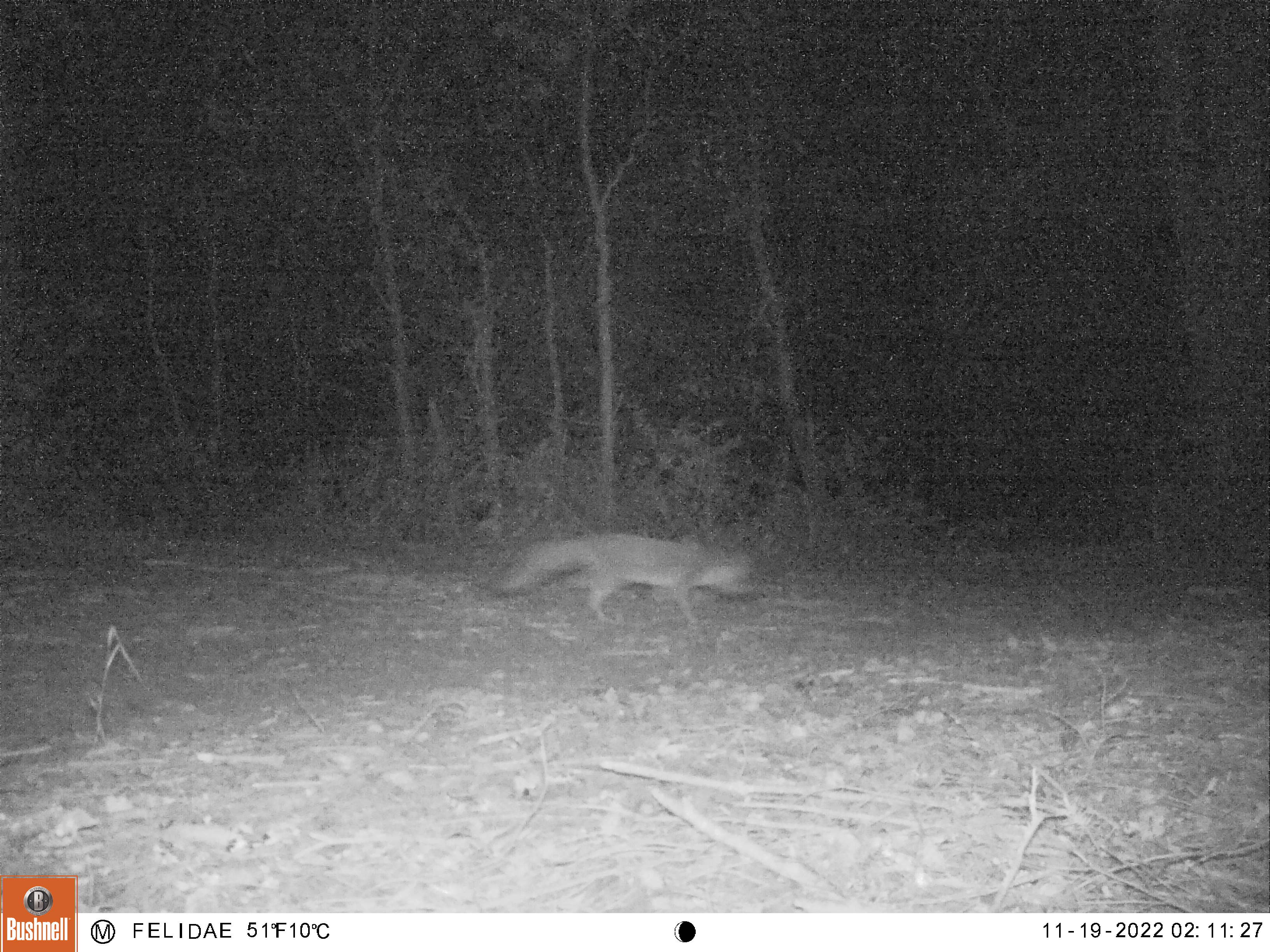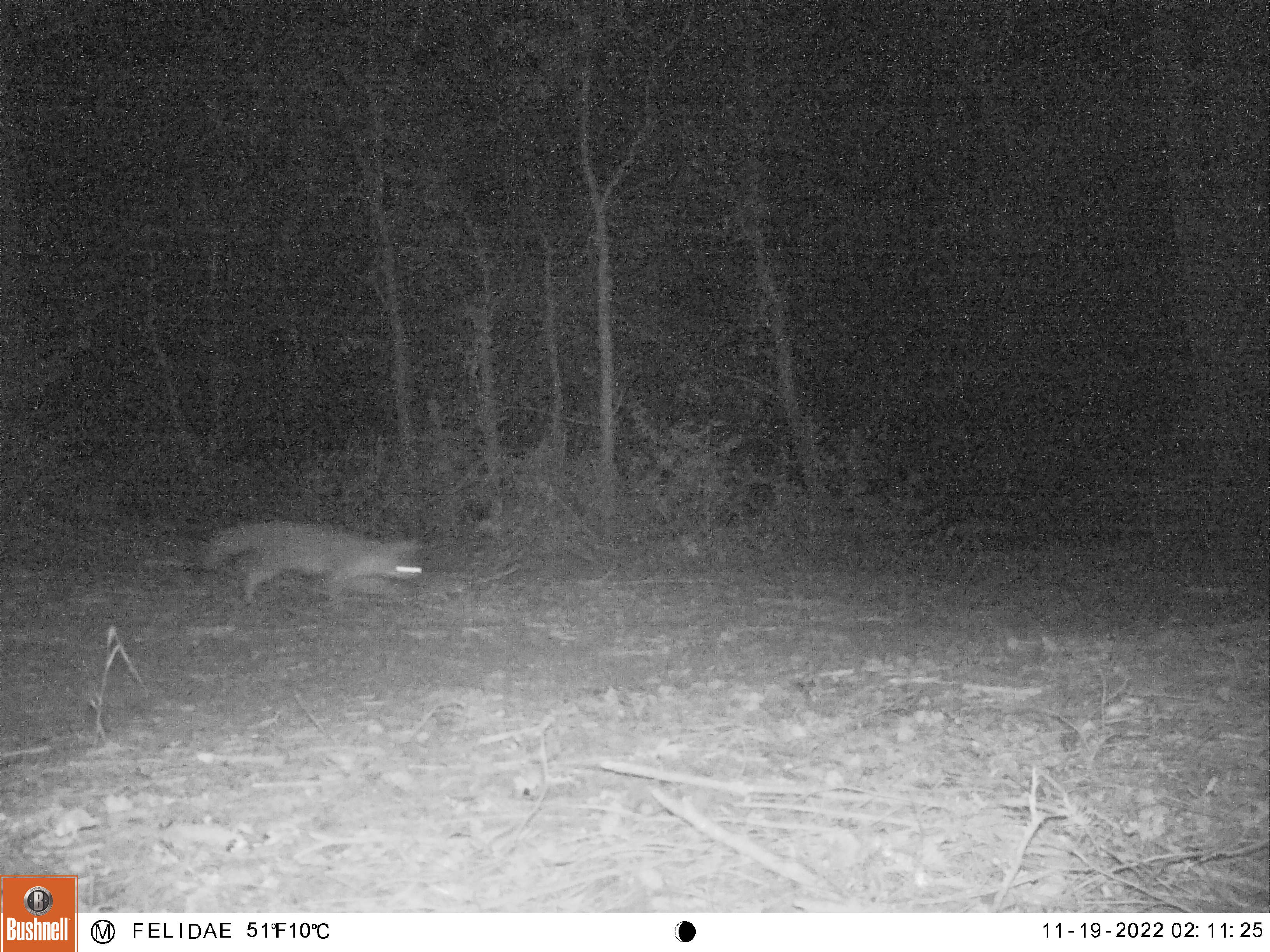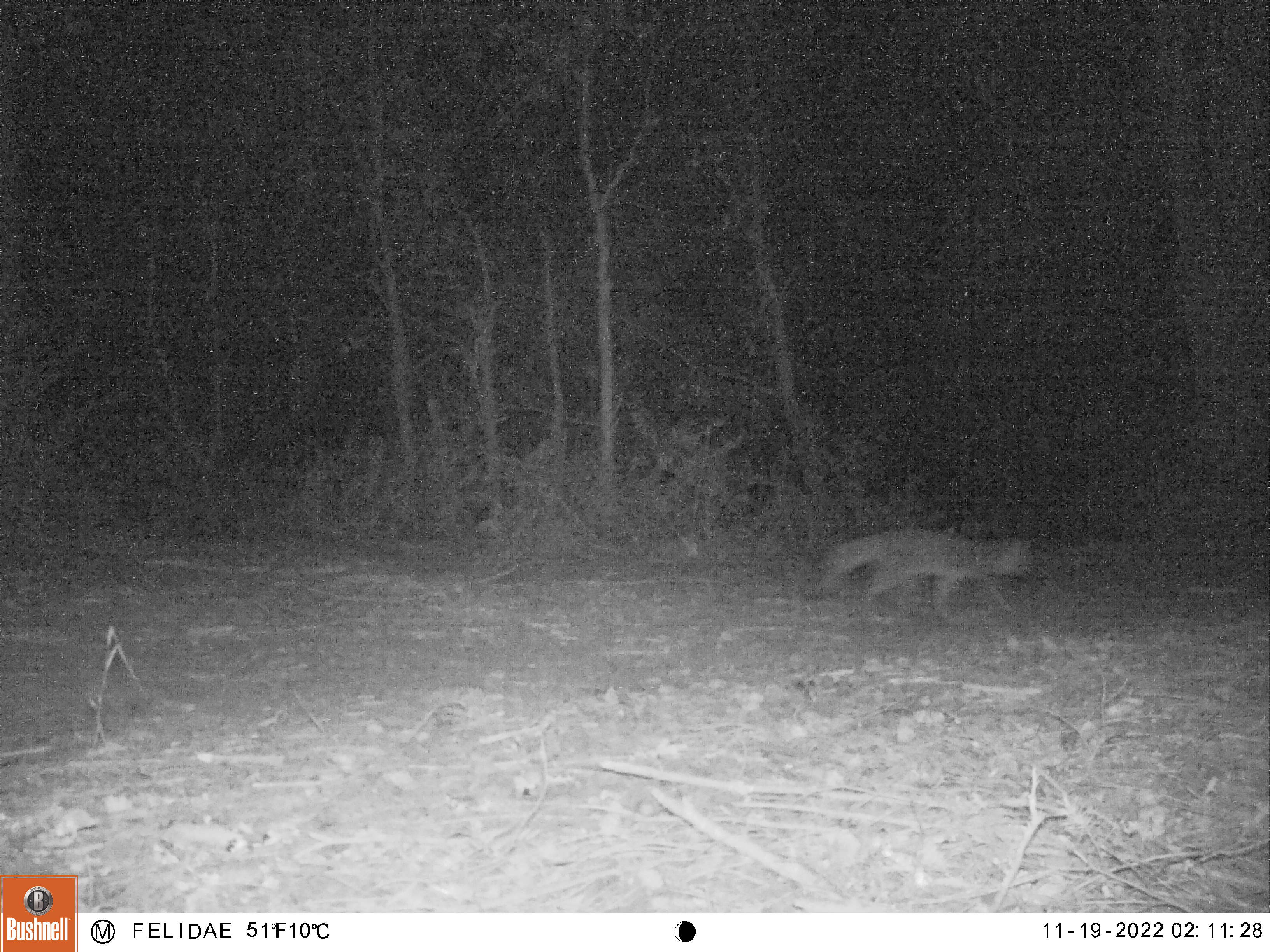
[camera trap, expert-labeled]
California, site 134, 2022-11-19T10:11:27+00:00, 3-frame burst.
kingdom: Animalia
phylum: Chordata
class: Mammalia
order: Carnivora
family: Canidae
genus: Urocyon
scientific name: Urocyon cinereoargenteus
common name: gray fox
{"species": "gray fox (Urocyon cinereoargenteus)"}